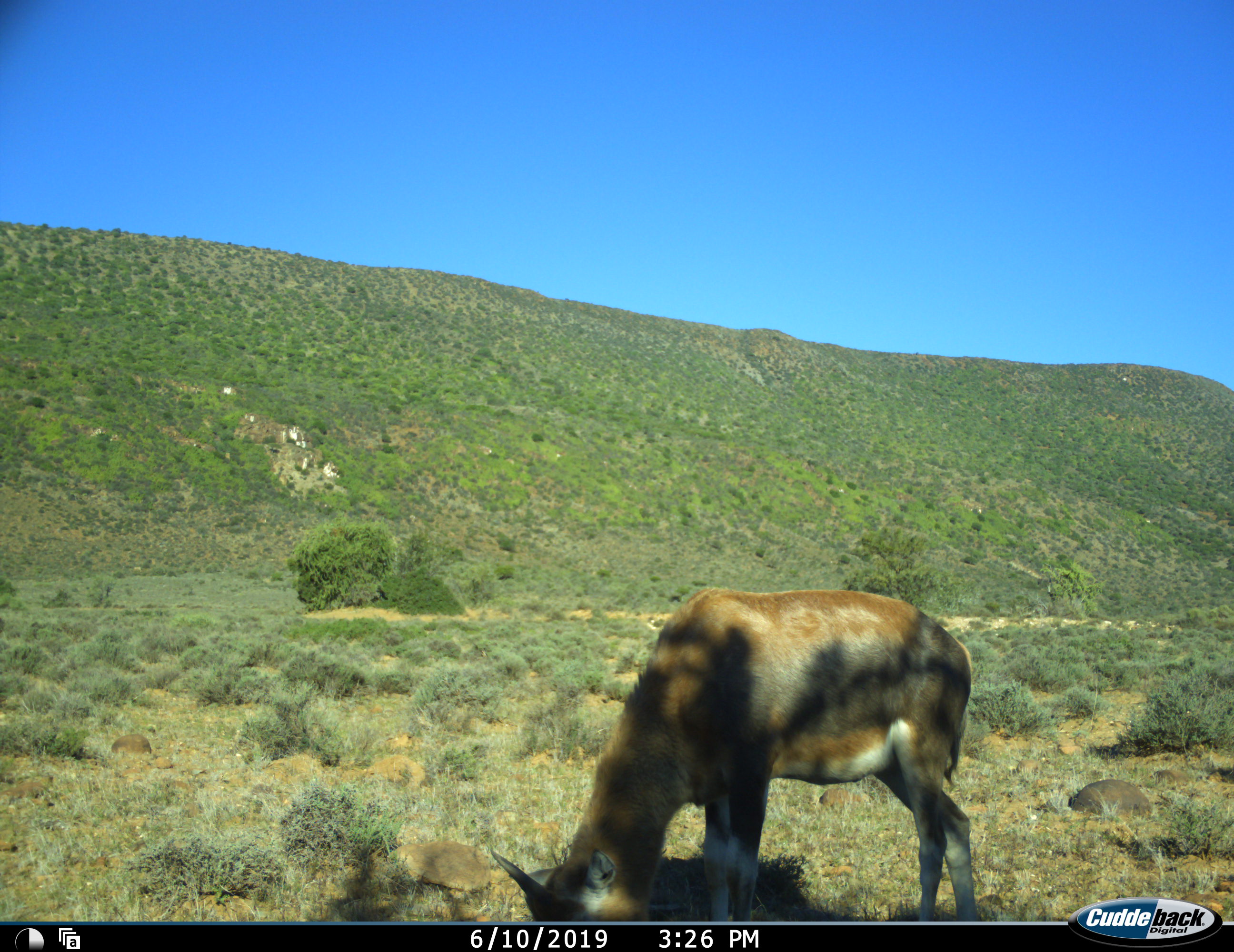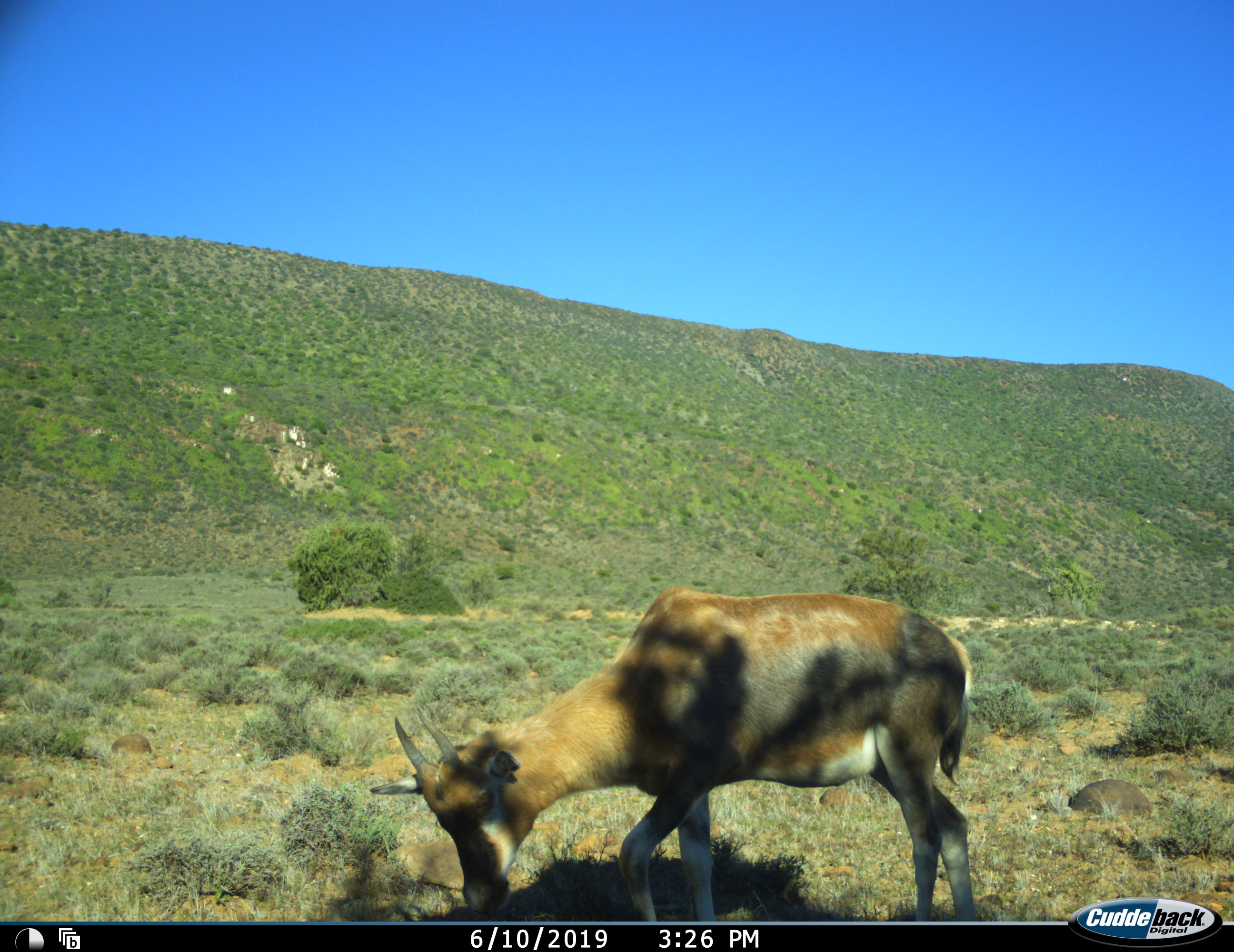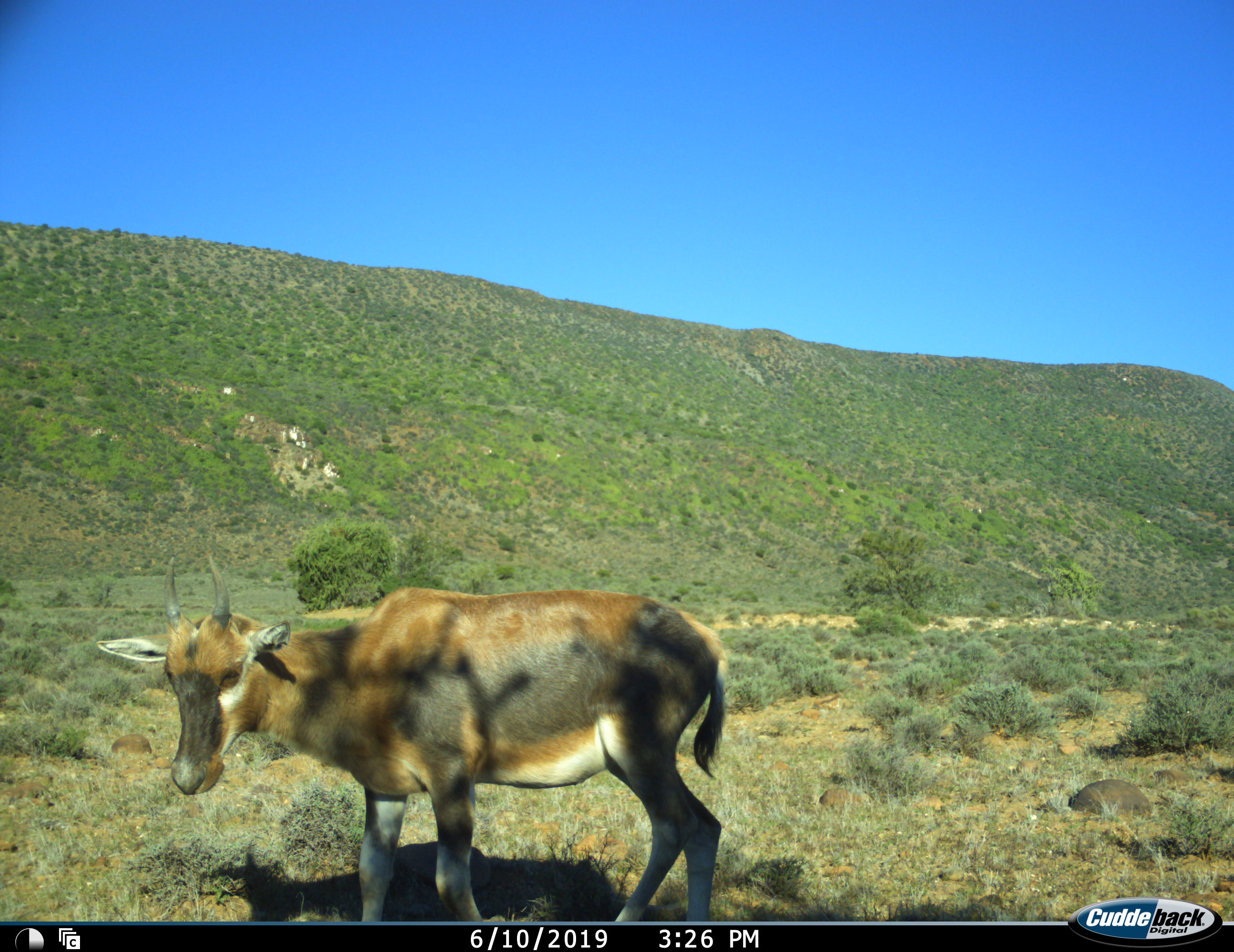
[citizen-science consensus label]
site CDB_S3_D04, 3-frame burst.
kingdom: Animalia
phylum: Chordata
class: Mammalia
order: Artiodactyla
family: Bovidae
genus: Damaliscus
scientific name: Damaliscus pygargus phillipsi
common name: blesbok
Blesbok (Damaliscus pygargus phillipsi), count 1. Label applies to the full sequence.